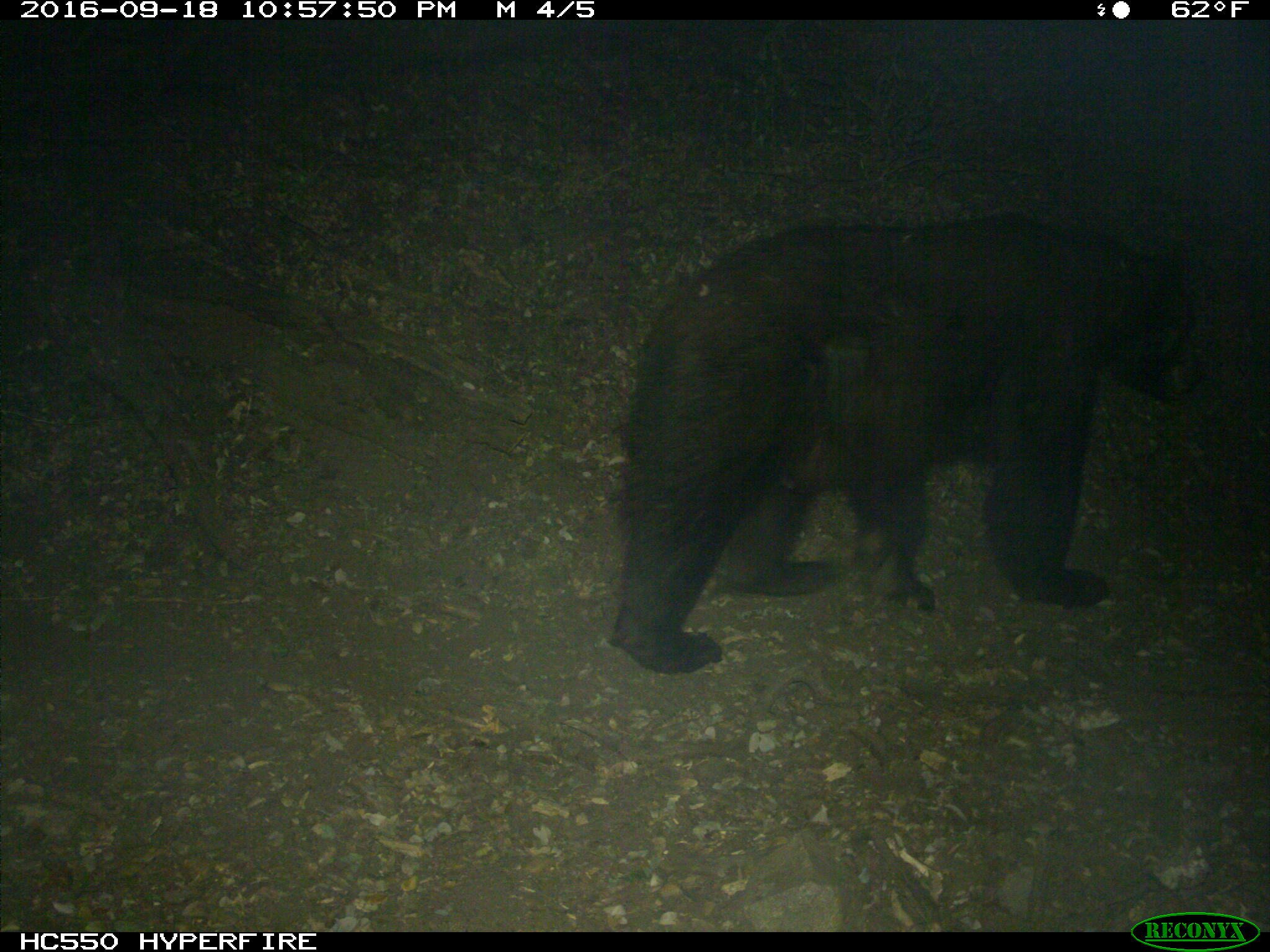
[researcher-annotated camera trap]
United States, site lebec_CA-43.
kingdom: Animalia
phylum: Chordata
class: Mammalia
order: Carnivora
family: Ursidae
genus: Ursus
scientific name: Ursus americanus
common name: american black bear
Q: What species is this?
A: Ursus americanus (american black bear).